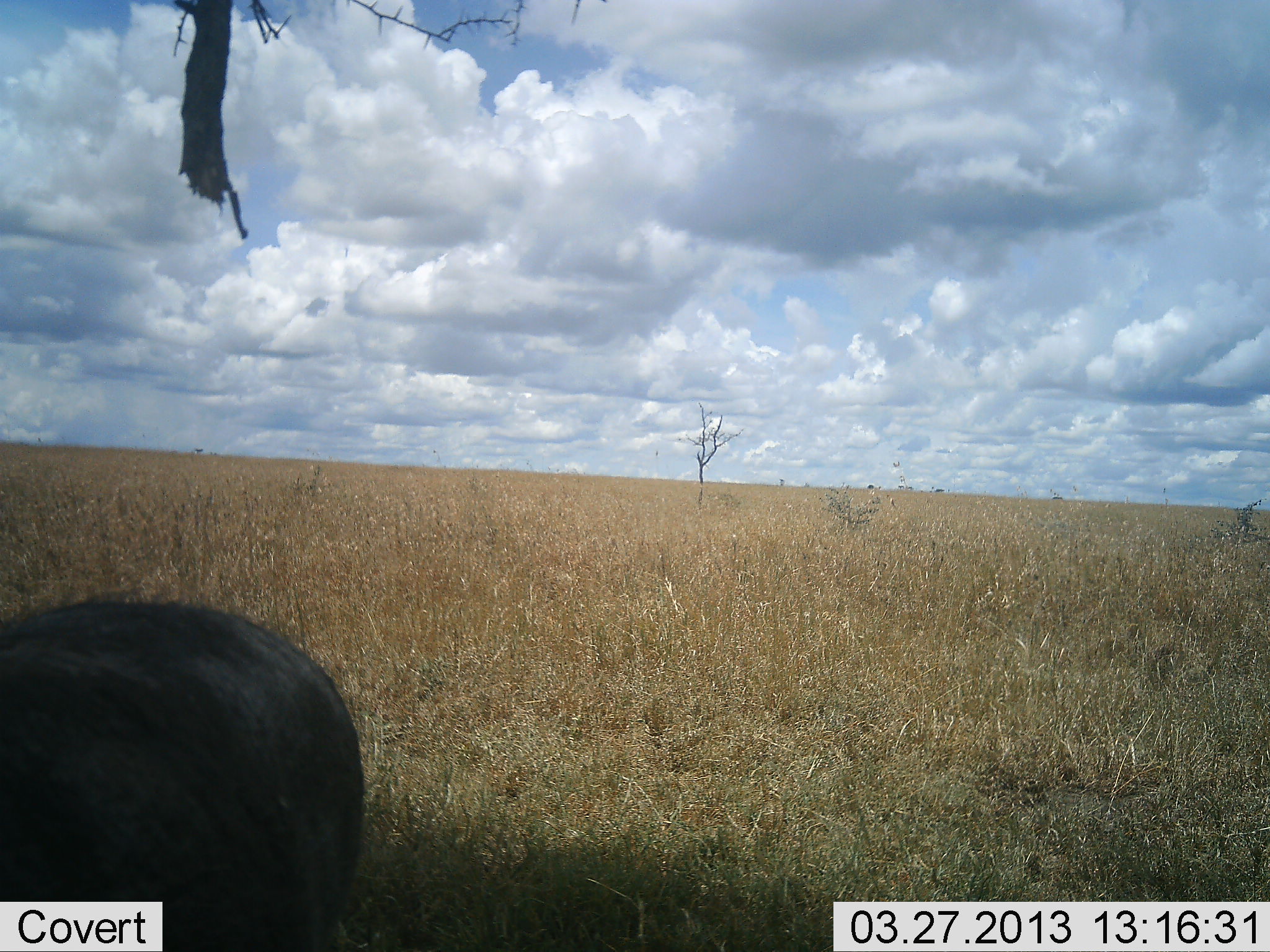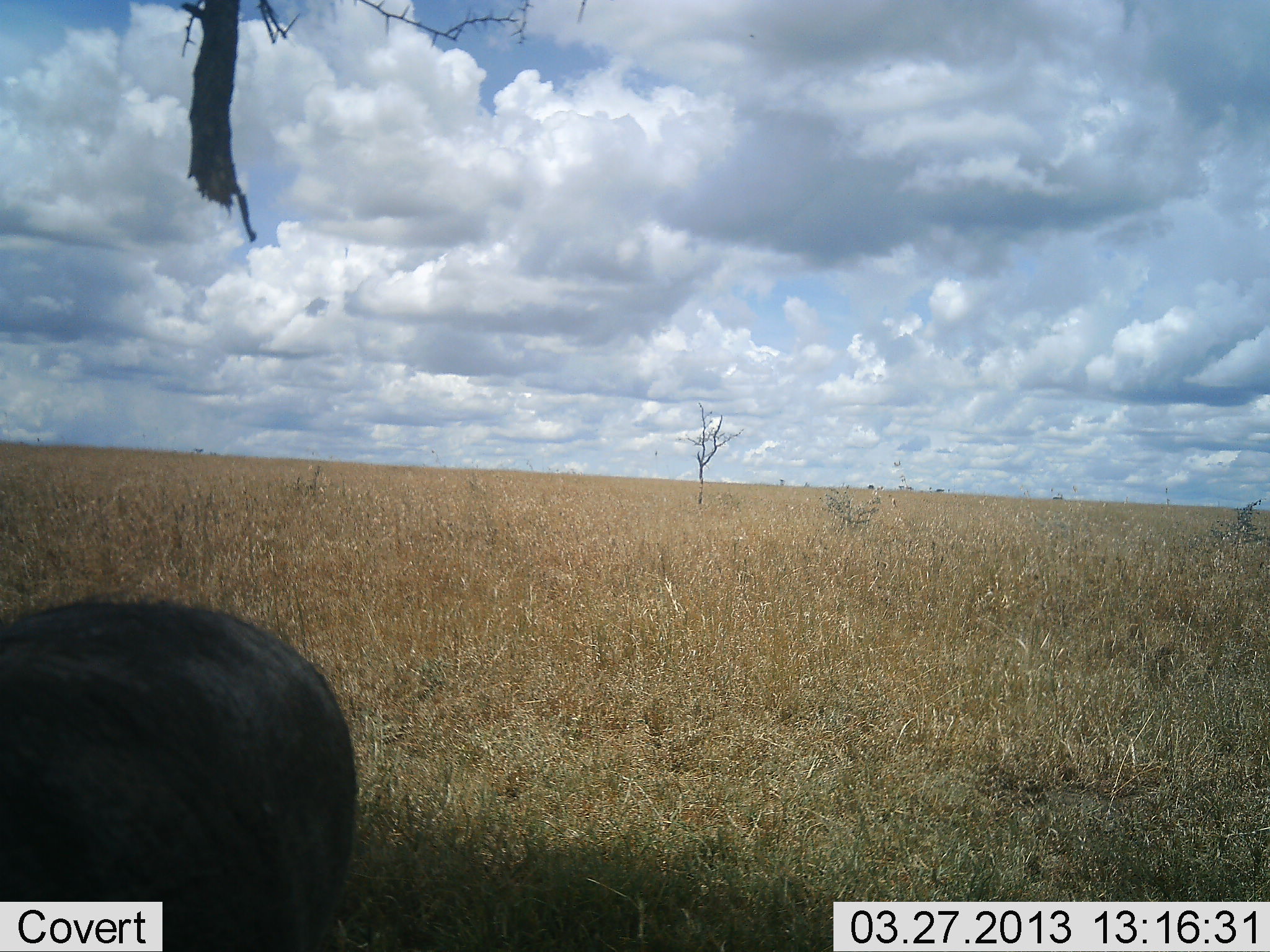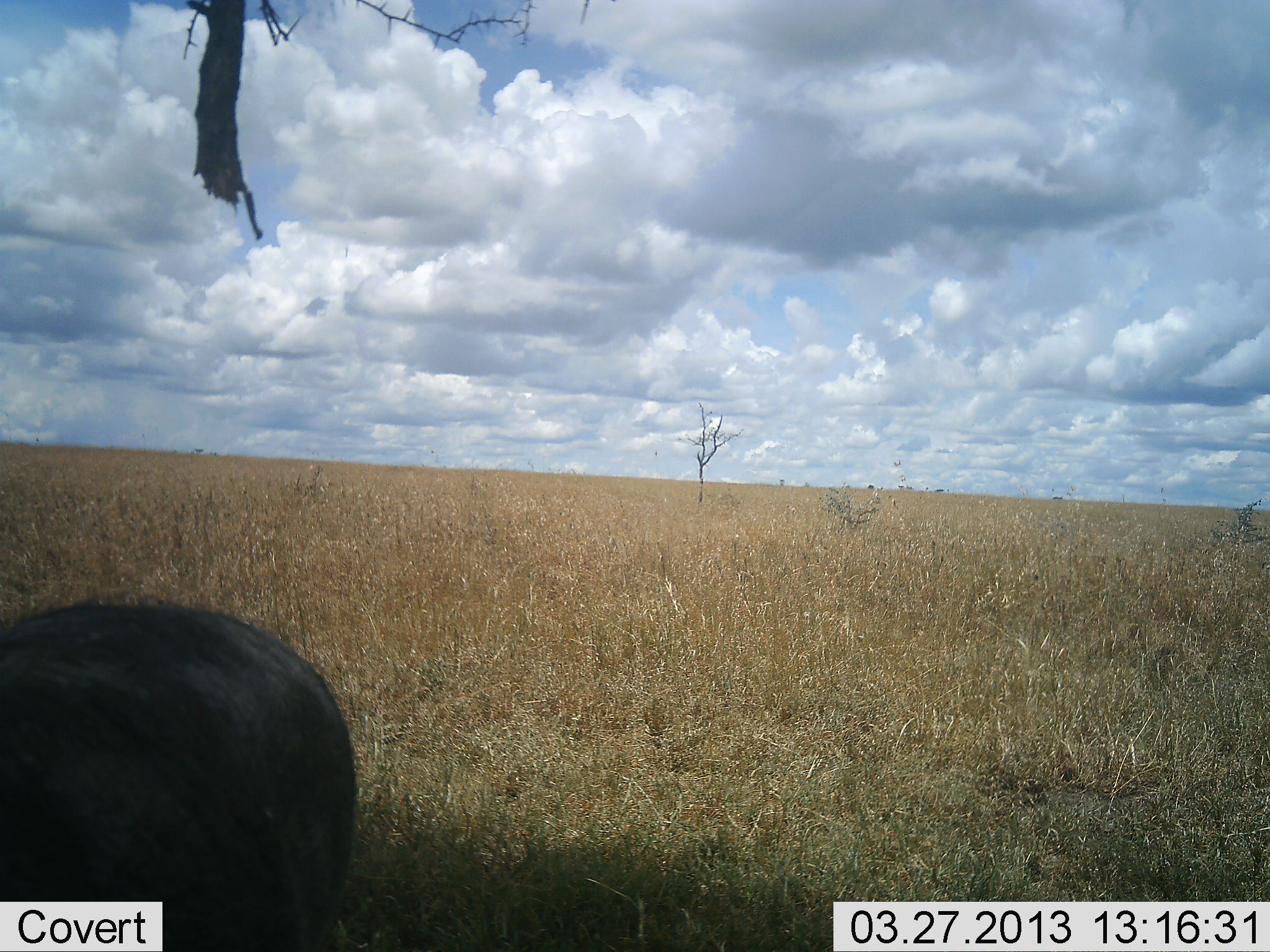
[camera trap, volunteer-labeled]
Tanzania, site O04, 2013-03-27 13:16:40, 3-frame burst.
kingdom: Animalia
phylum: Chordata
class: Mammalia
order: Artiodactyla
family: Suidae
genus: Phacochoerus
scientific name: Phacochoerus africanus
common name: warthog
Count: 1.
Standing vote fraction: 74%.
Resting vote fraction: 0%.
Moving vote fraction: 0%.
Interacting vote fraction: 5%.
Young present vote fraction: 0%.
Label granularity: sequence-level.